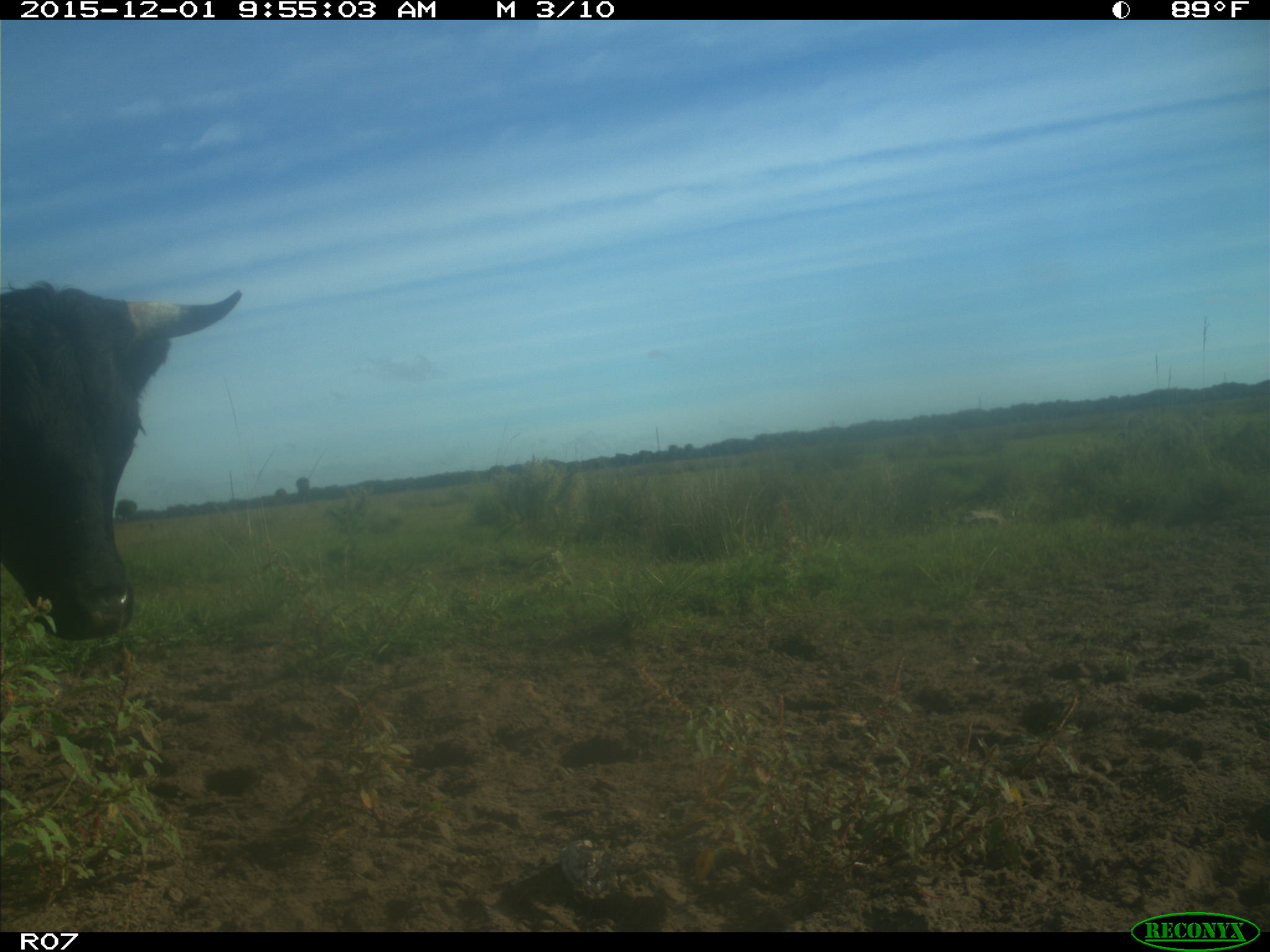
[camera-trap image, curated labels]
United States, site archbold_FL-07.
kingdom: Animalia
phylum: Chordata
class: Mammalia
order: Artiodactyla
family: Bovidae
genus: Bos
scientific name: Bos taurus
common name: domestic cow